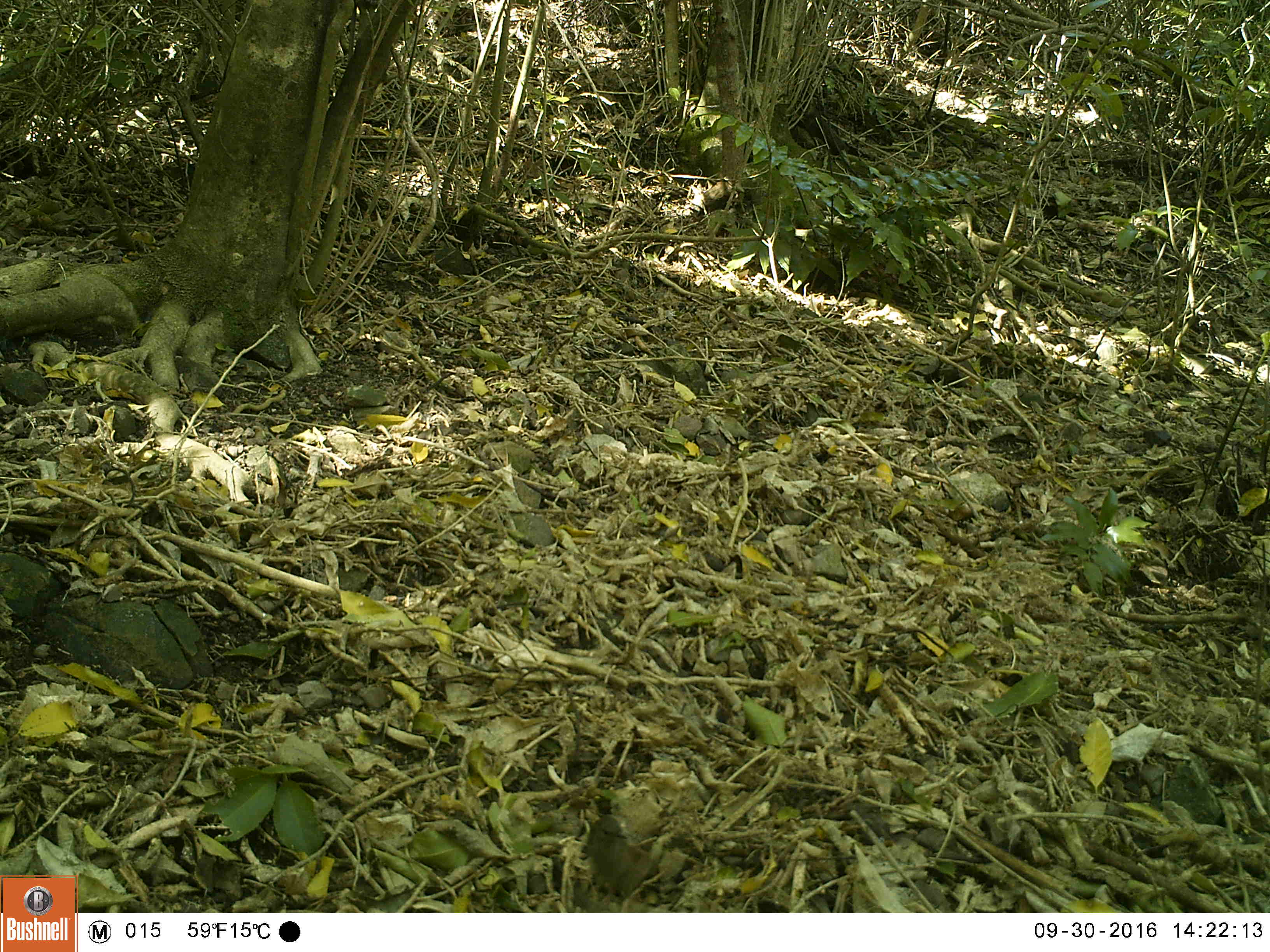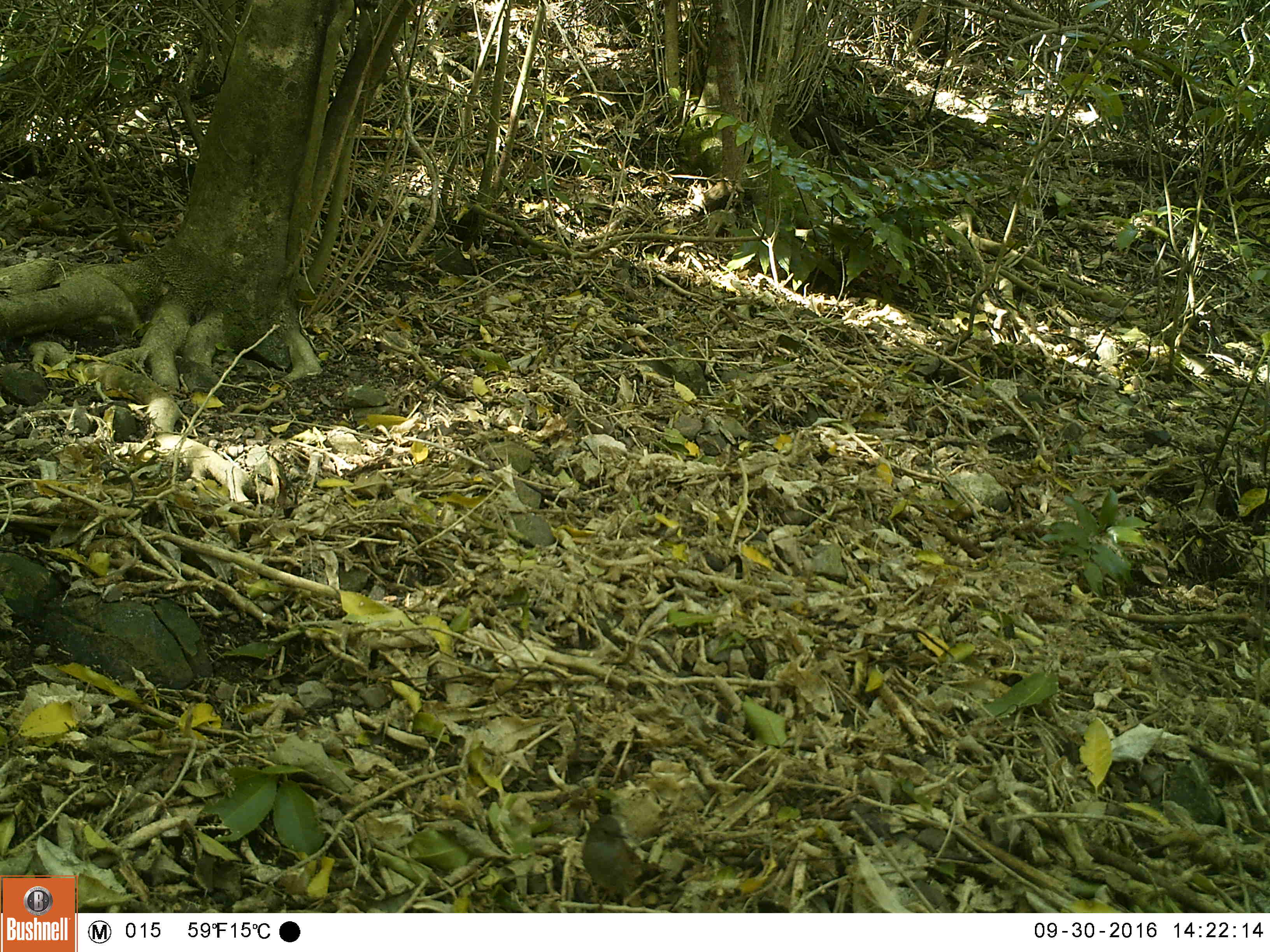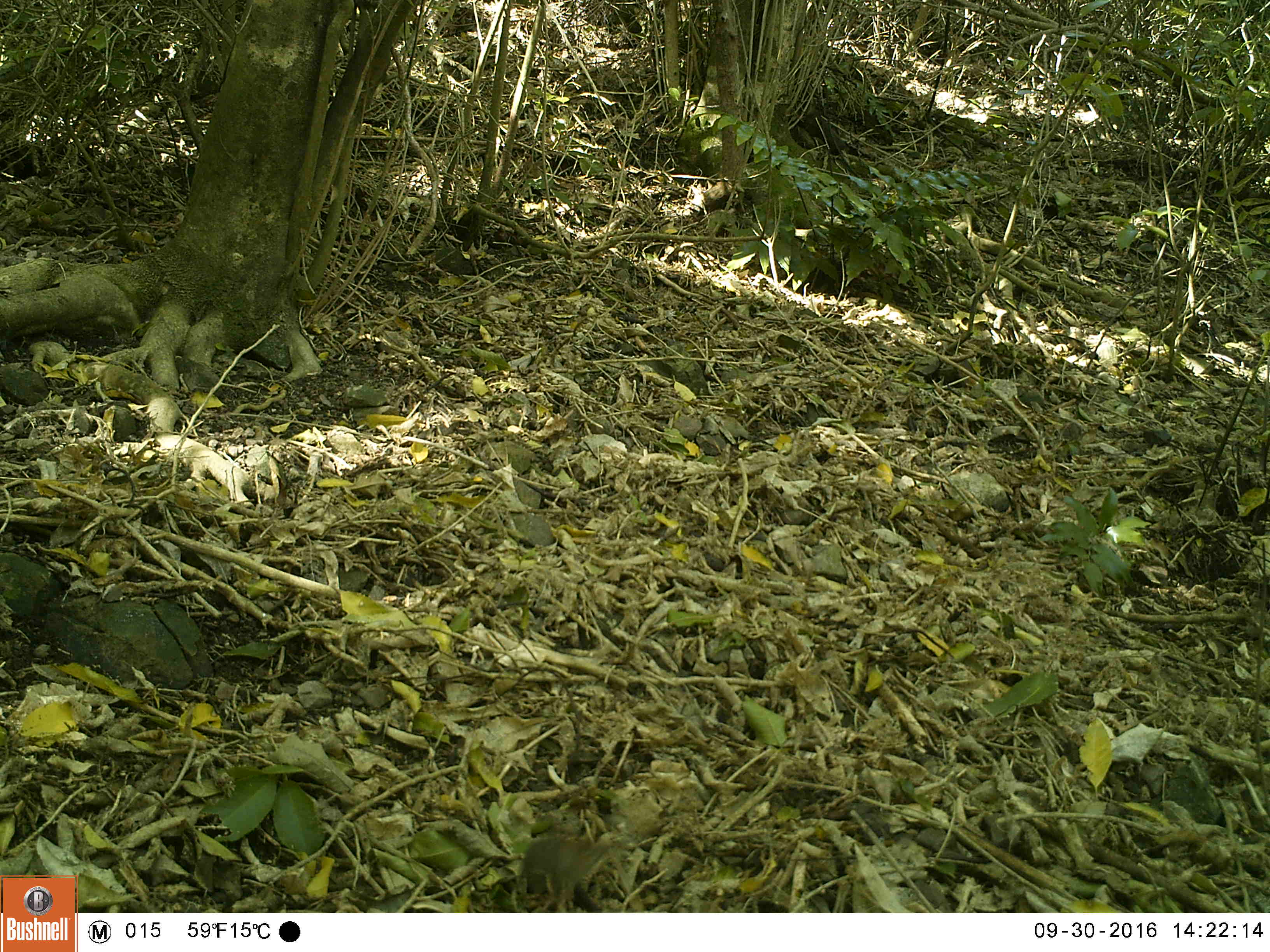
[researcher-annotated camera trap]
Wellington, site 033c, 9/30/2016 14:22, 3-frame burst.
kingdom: Animalia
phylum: Chordata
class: Aves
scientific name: Aves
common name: bird